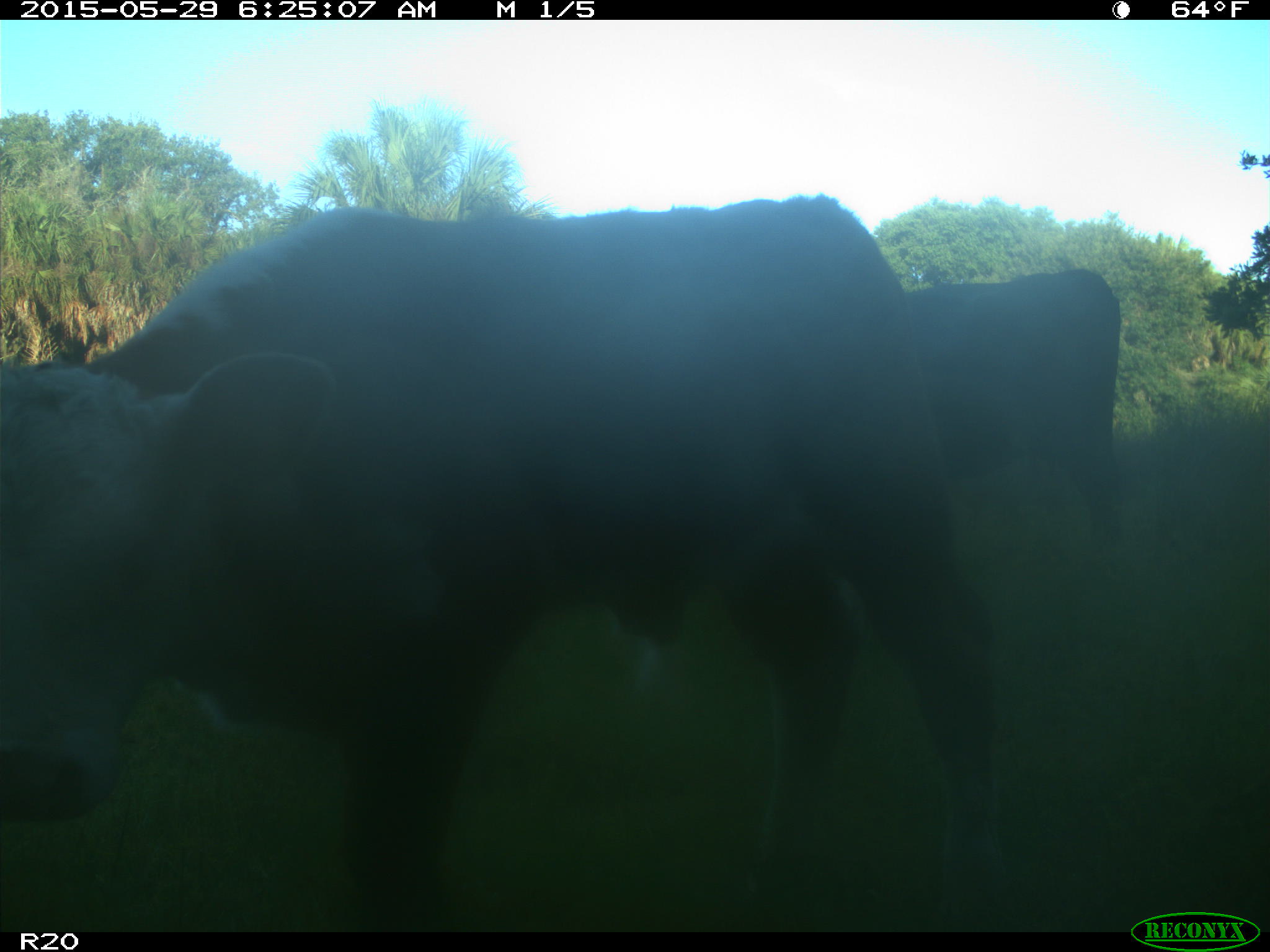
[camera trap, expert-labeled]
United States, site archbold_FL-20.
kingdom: Animalia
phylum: Chordata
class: Mammalia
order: Artiodactyla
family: Bovidae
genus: Bos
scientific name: Bos taurus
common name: domestic cow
Bos taurus (domestic cow).